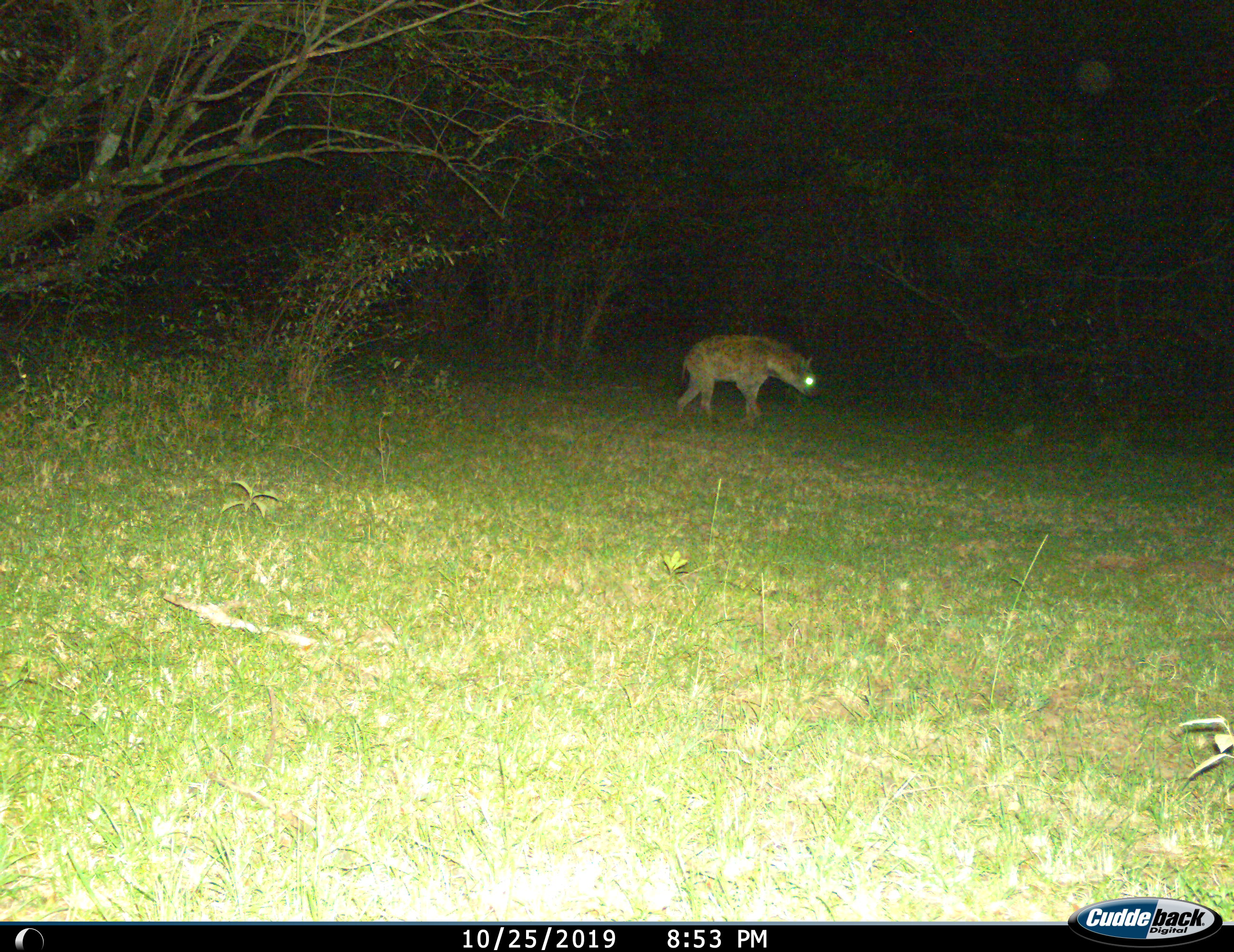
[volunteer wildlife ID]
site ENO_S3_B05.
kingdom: Animalia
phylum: Chordata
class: Mammalia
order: Carnivora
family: Hyaenidae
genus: Crocuta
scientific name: Crocuta crocuta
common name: spotted hyena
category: hyenaspotted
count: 1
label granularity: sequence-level